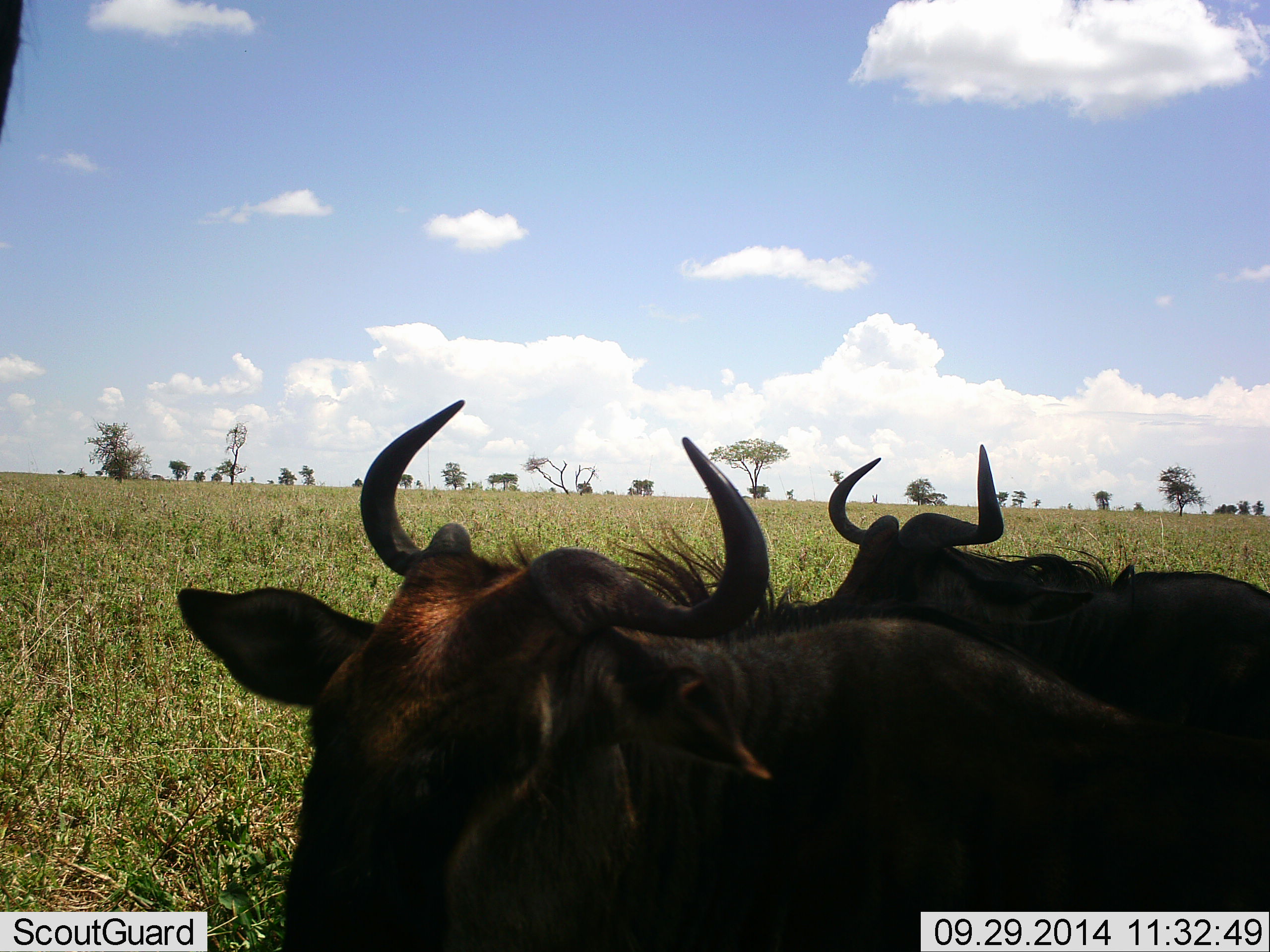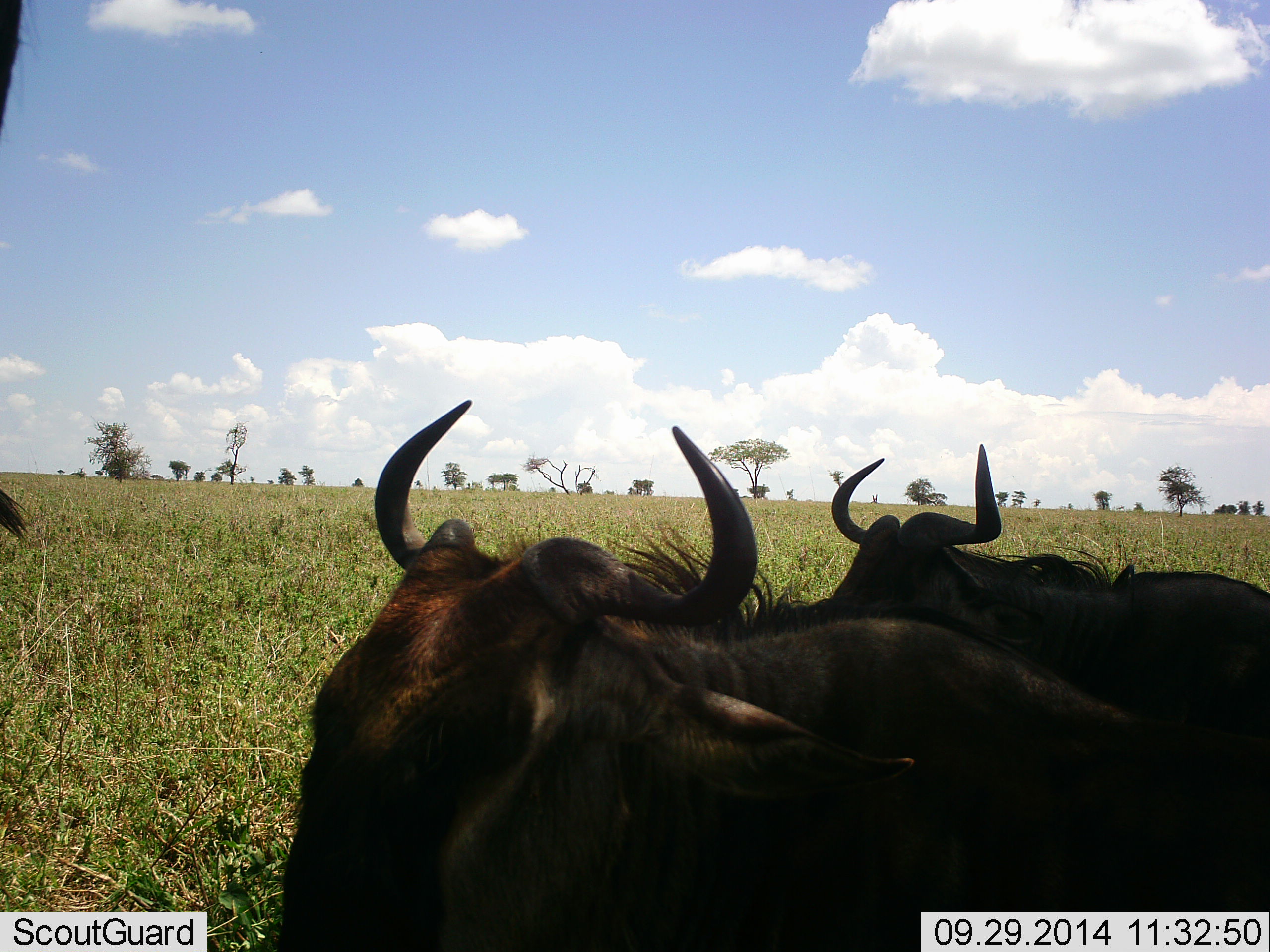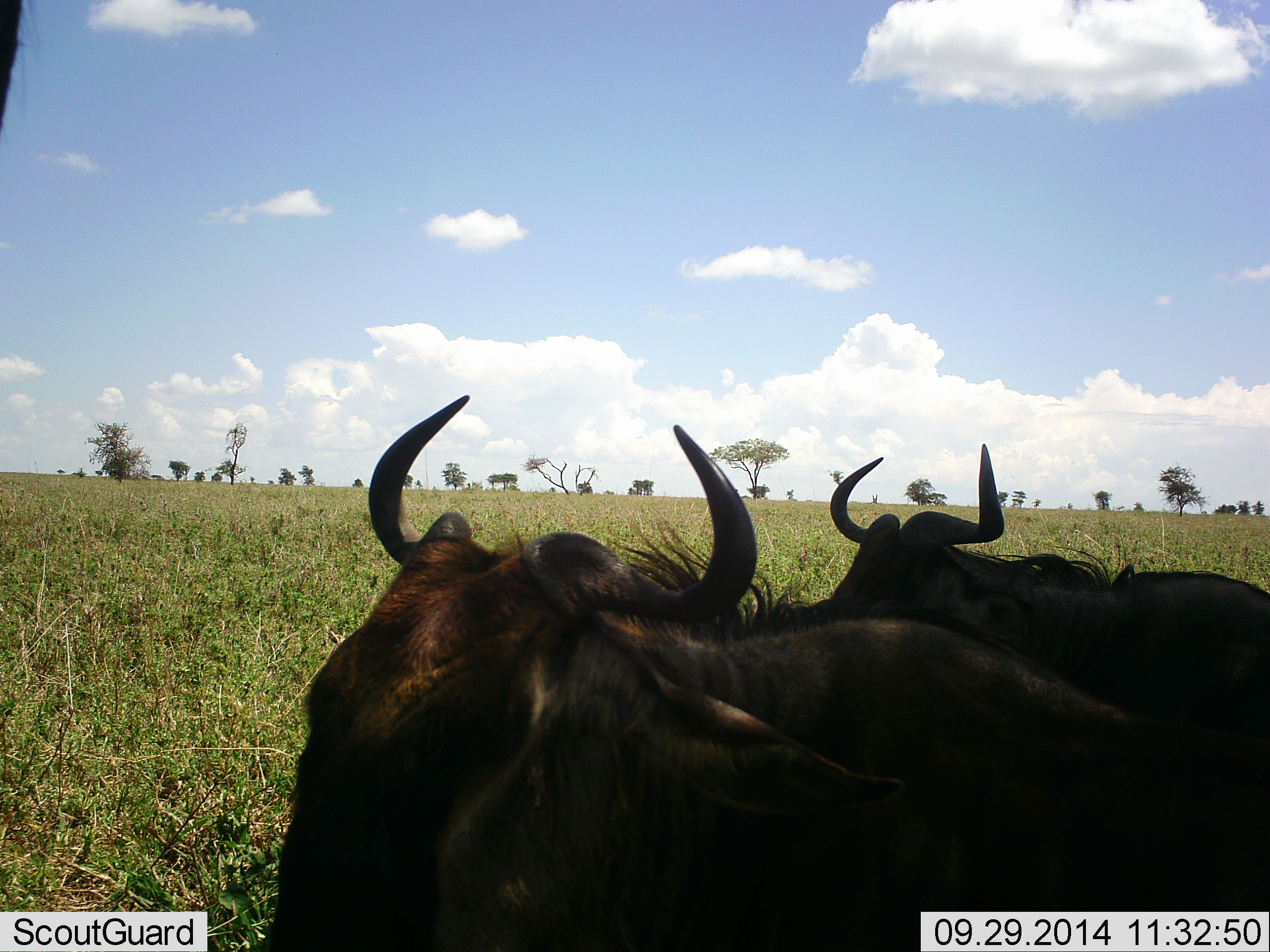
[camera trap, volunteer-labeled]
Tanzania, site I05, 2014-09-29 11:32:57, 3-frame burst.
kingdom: Animalia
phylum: Chordata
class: Mammalia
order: Artiodactyla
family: Bovidae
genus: Connochaetes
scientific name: Connochaetes taurinus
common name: blue wildebeest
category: wildebeest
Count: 3.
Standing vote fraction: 90%.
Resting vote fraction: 50%.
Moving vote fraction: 10%.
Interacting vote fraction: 0%.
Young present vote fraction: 0%.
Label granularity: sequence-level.